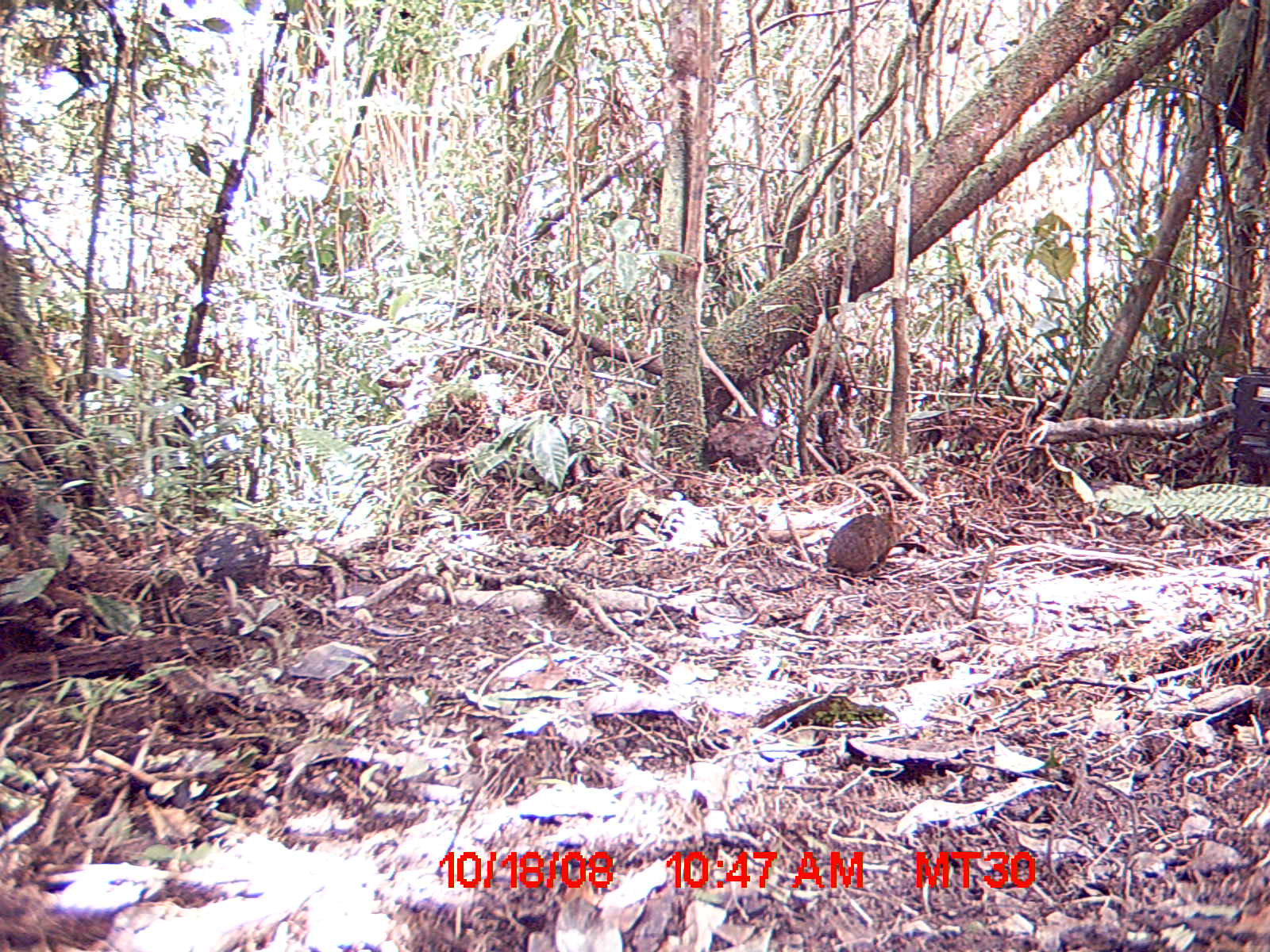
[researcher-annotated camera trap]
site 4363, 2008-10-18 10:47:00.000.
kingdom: Animalia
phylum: Chordata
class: Mammalia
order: Rodentia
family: Nesomyidae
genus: Nesomys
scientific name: Nesomys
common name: nesomys rodents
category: nesomys sp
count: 1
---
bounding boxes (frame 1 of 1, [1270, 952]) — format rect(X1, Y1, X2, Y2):
nesomys sp: rect(760, 510, 917, 592)